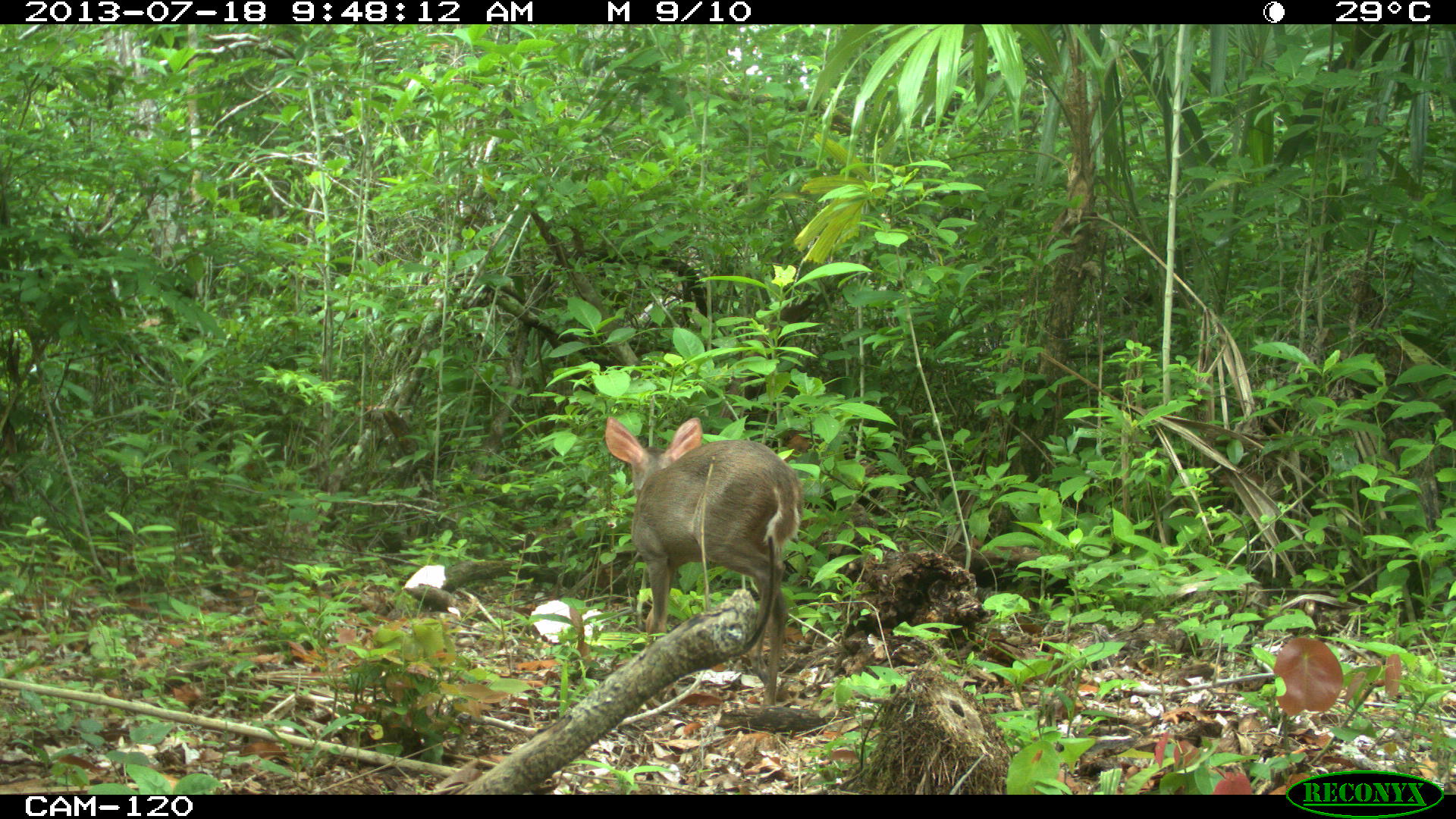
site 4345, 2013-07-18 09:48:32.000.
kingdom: Animalia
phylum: Chordata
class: Mammalia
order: Artiodactyla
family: Cervidae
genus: Odocoileus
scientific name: Odocoileus virginianus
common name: white-tailed deer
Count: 1.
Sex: female.